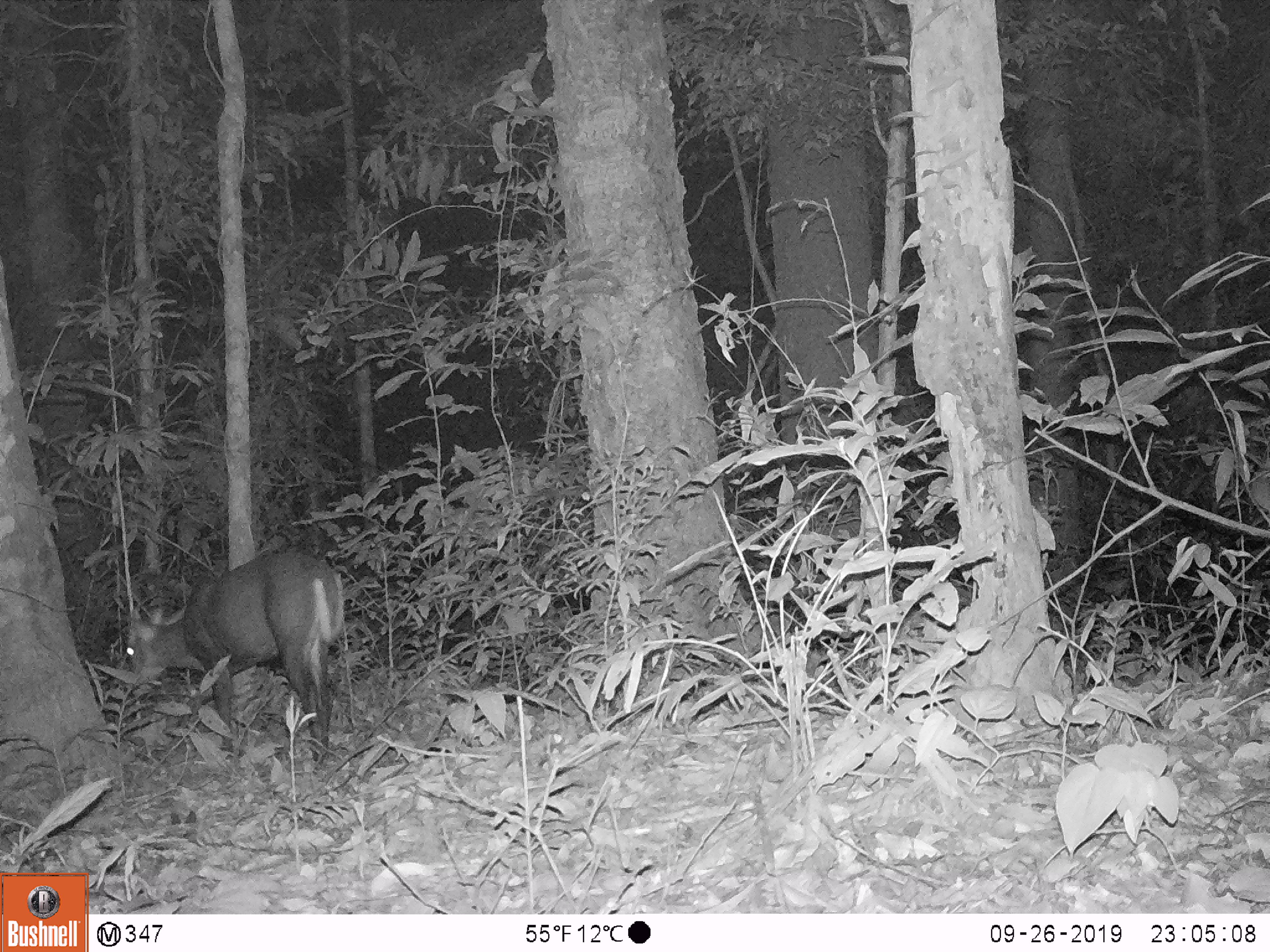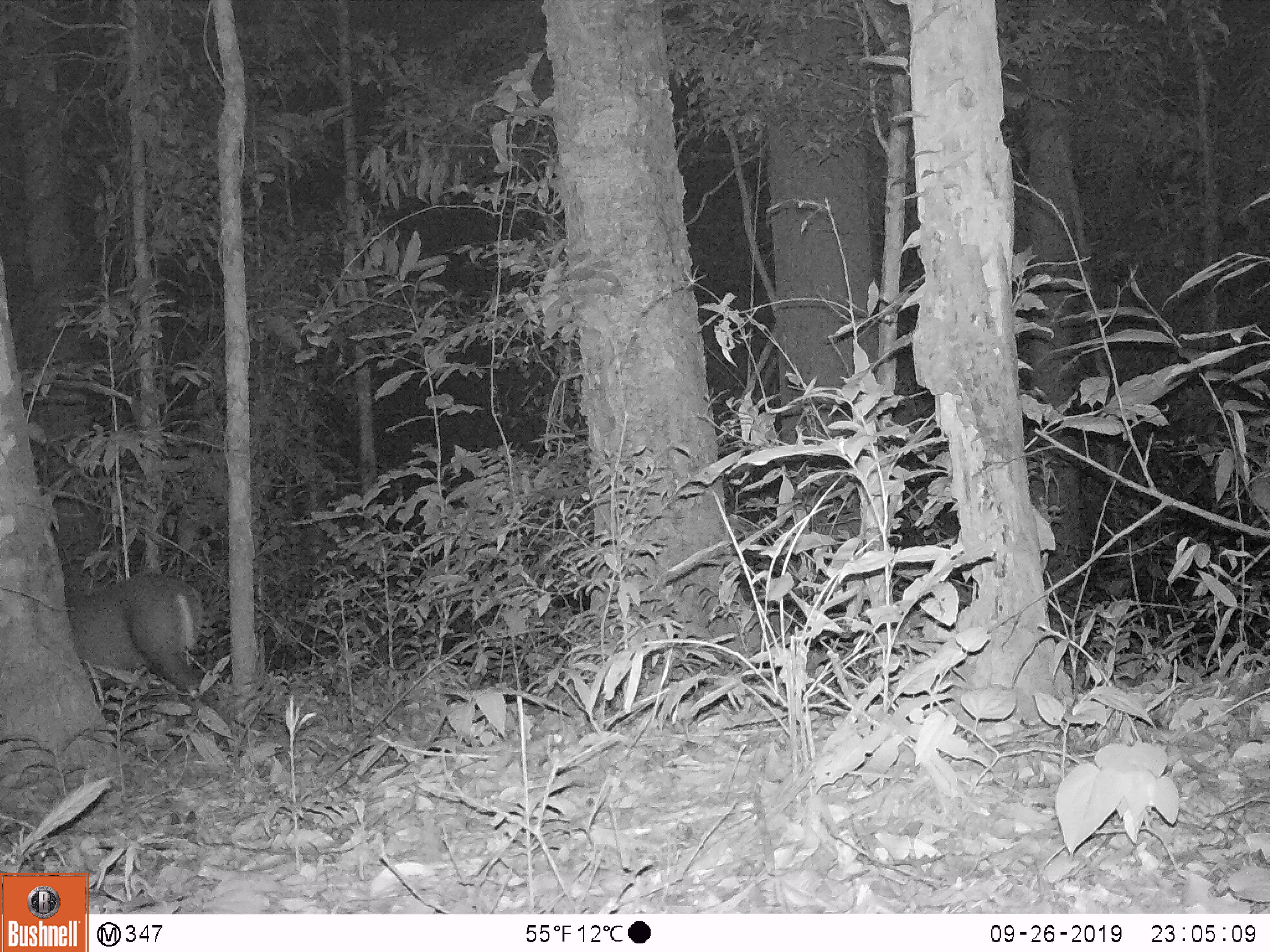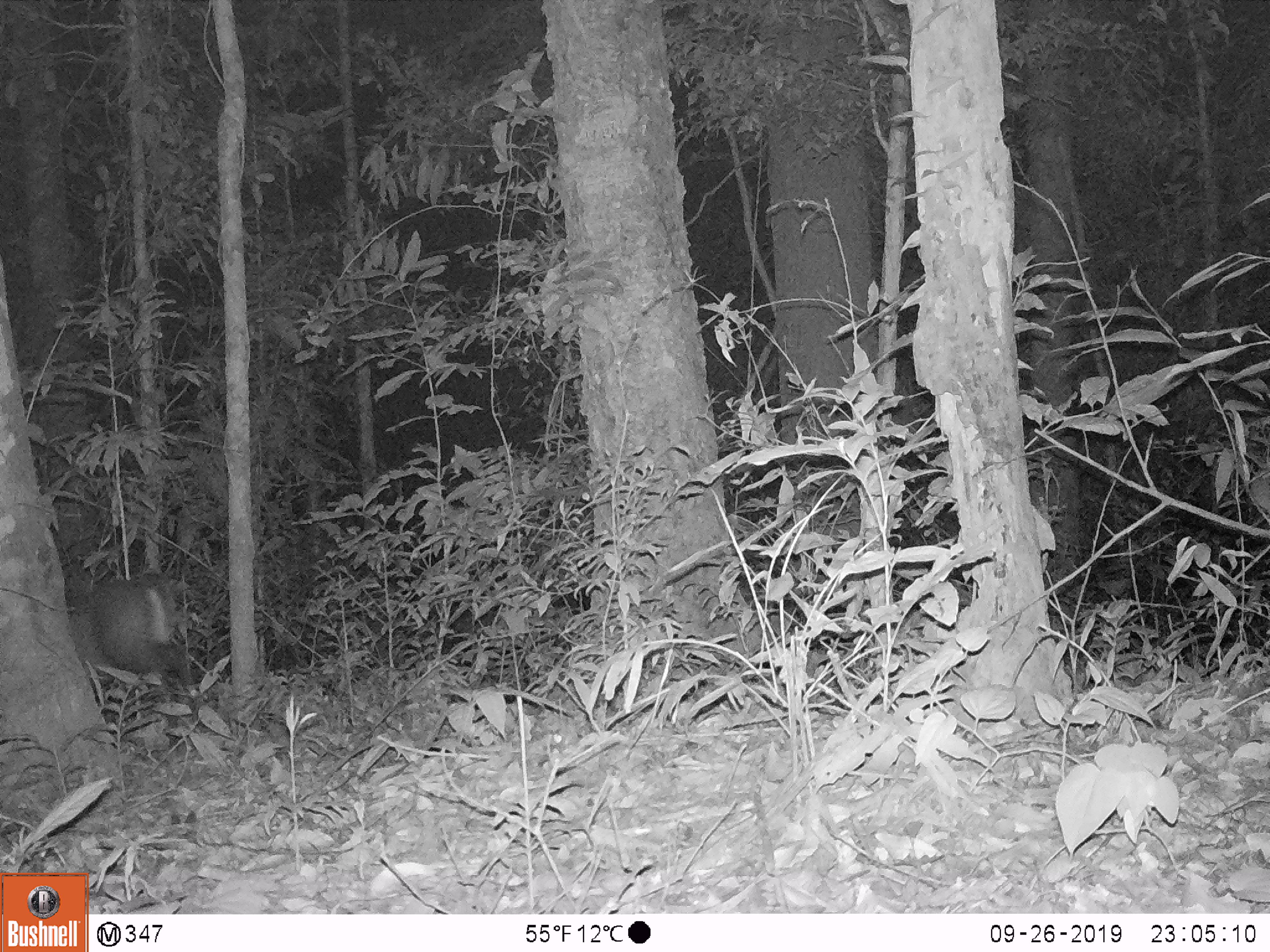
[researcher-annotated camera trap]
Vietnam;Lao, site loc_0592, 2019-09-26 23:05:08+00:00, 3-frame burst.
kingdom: Animalia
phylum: Chordata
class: Mammalia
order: Artiodactyla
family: Cervidae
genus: Muntiacus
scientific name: Muntiacus rooseveltorum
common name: roosevelt's muntjac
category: roosevelts muntjac group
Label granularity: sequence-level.